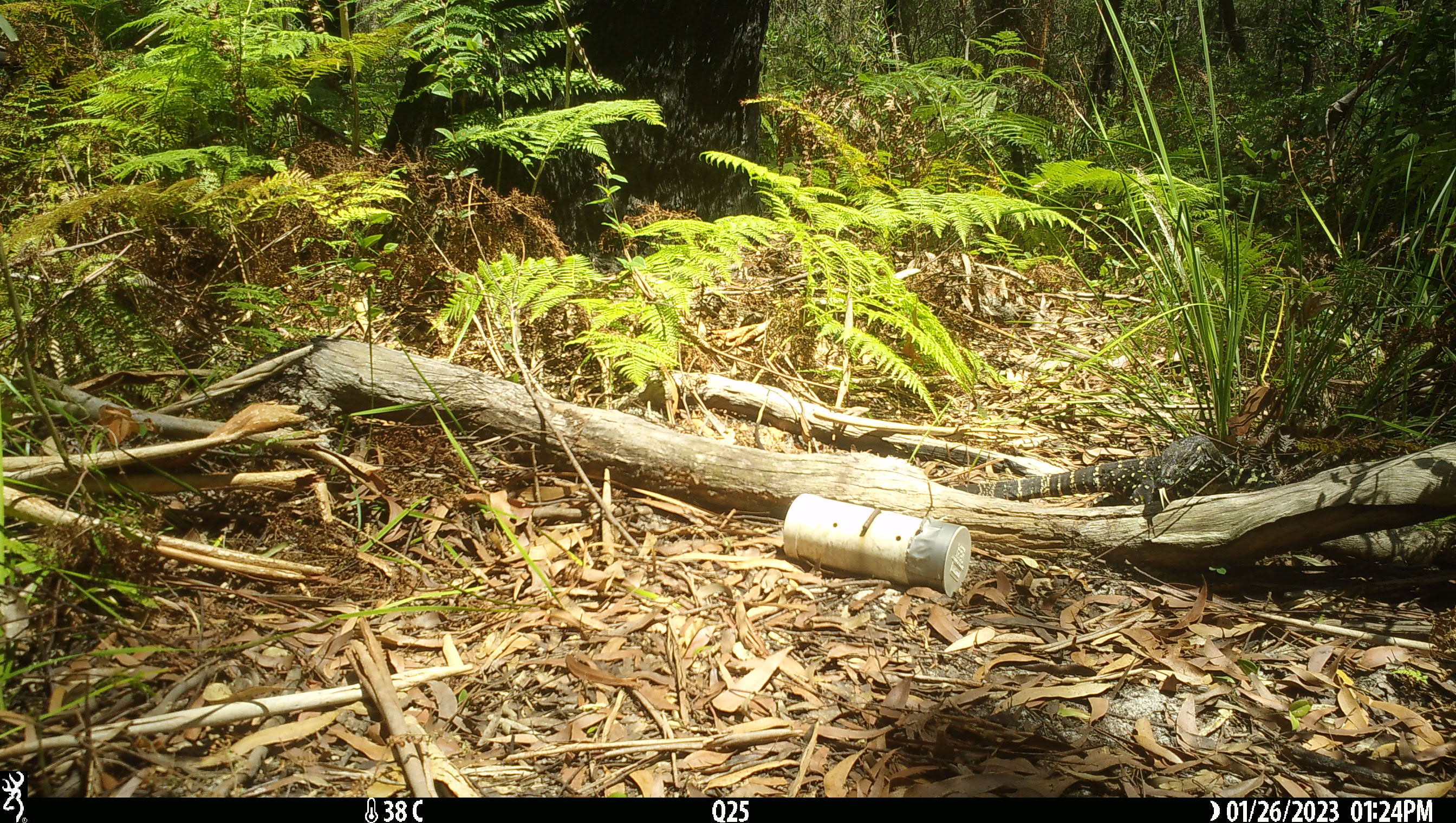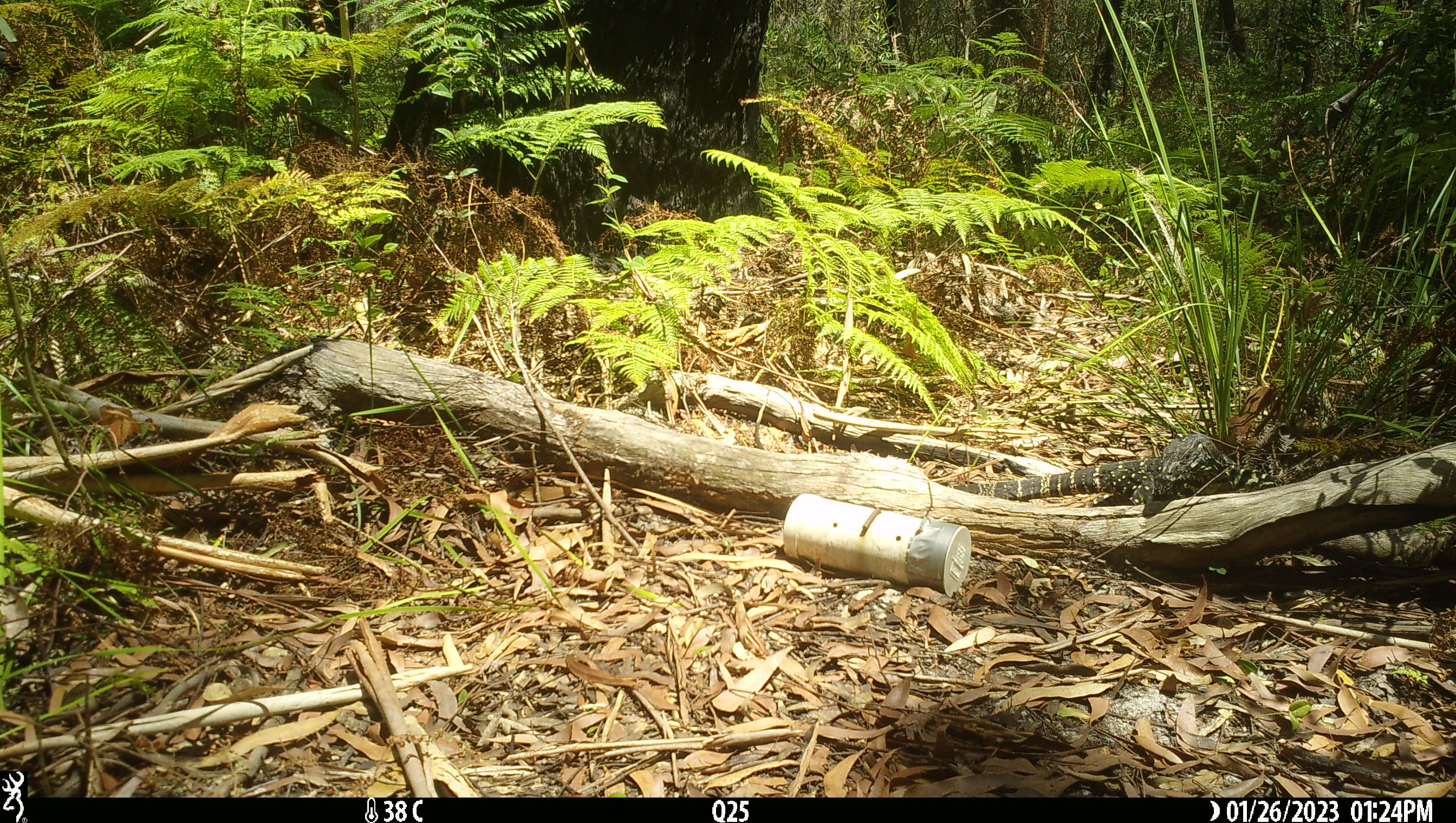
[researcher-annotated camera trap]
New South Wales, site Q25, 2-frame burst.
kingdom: Animalia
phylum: Chordata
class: Reptilia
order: Squamata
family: Varanidae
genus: Varanus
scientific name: Varanus varius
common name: lace monitor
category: goanna